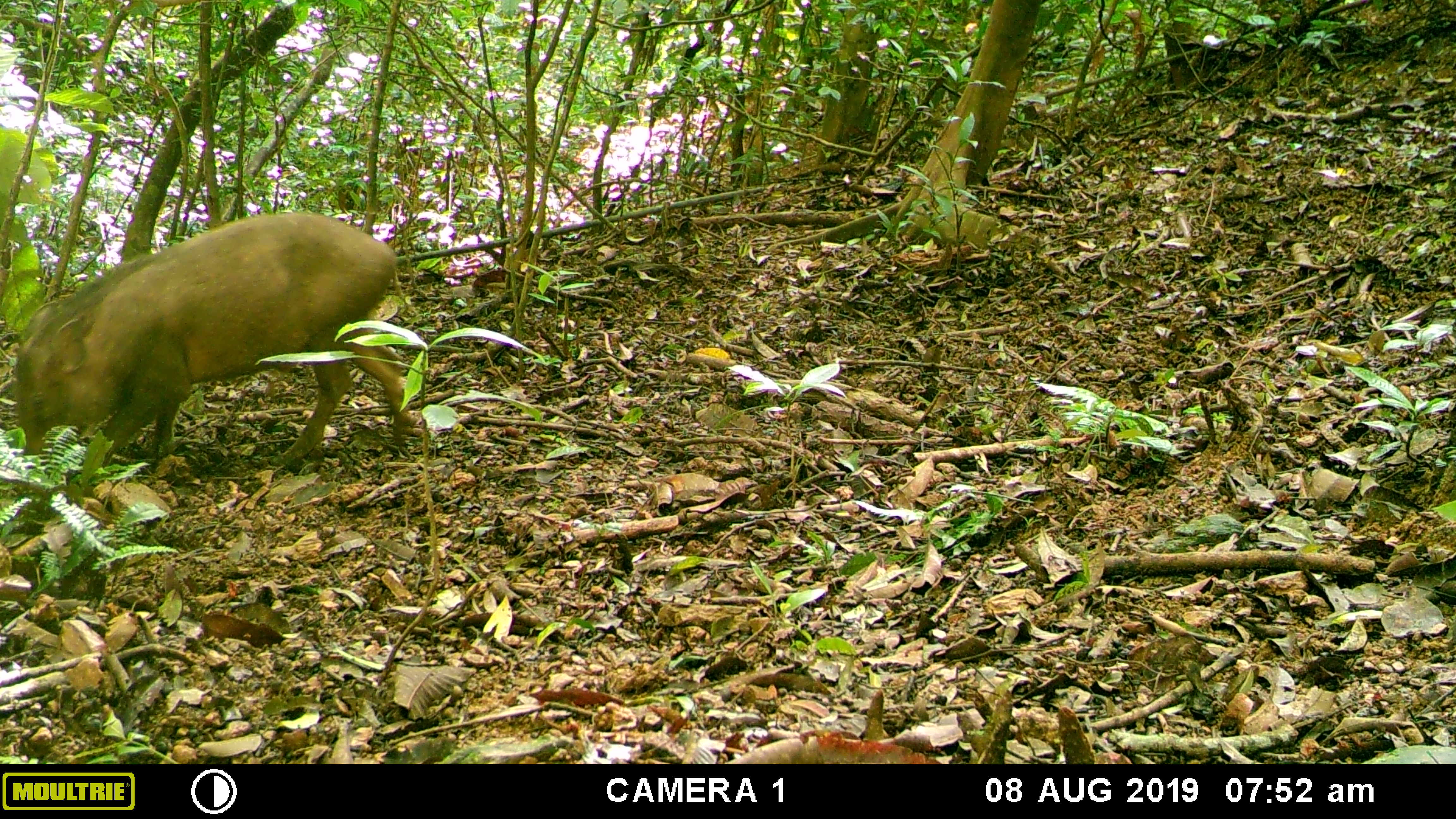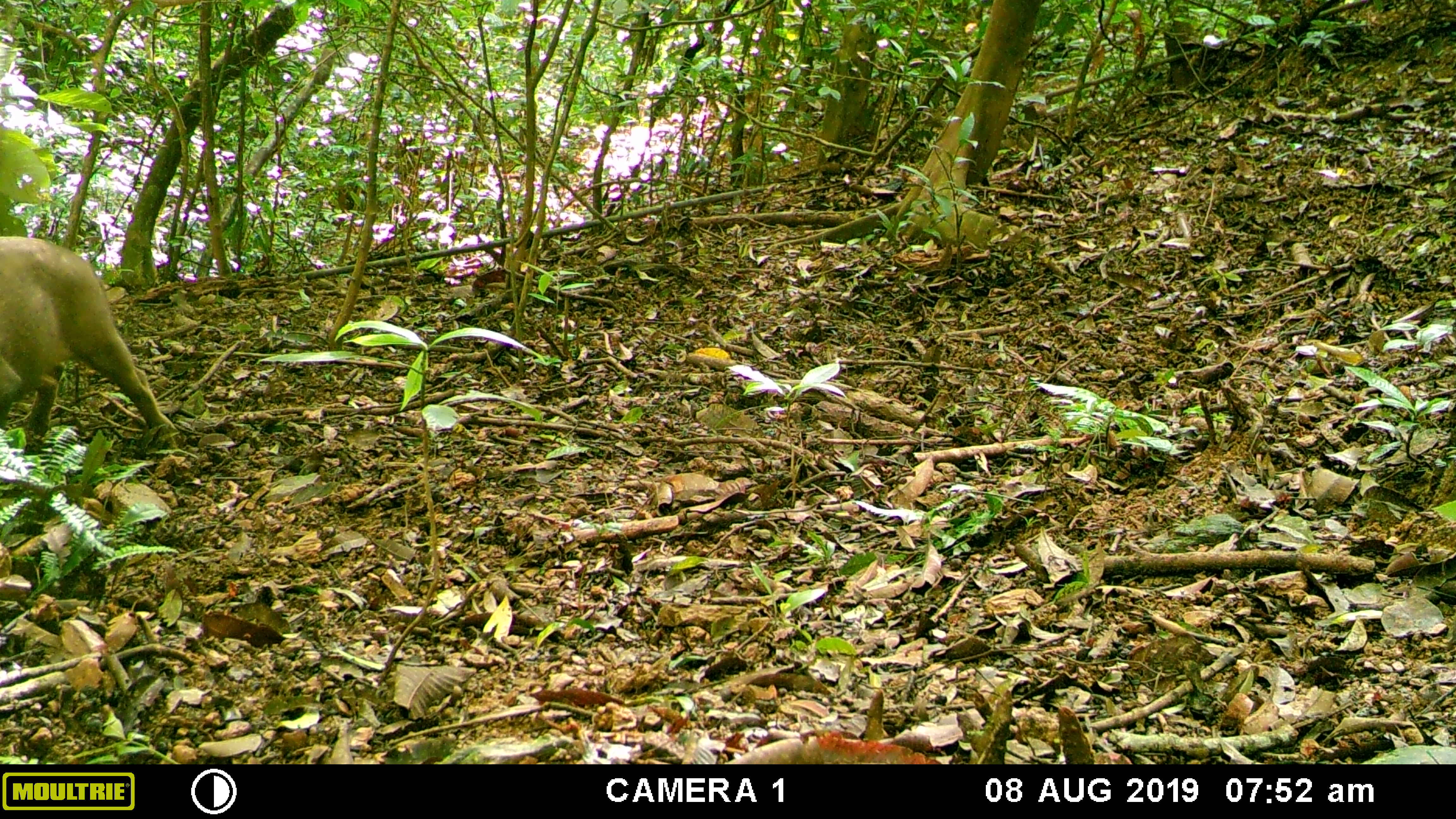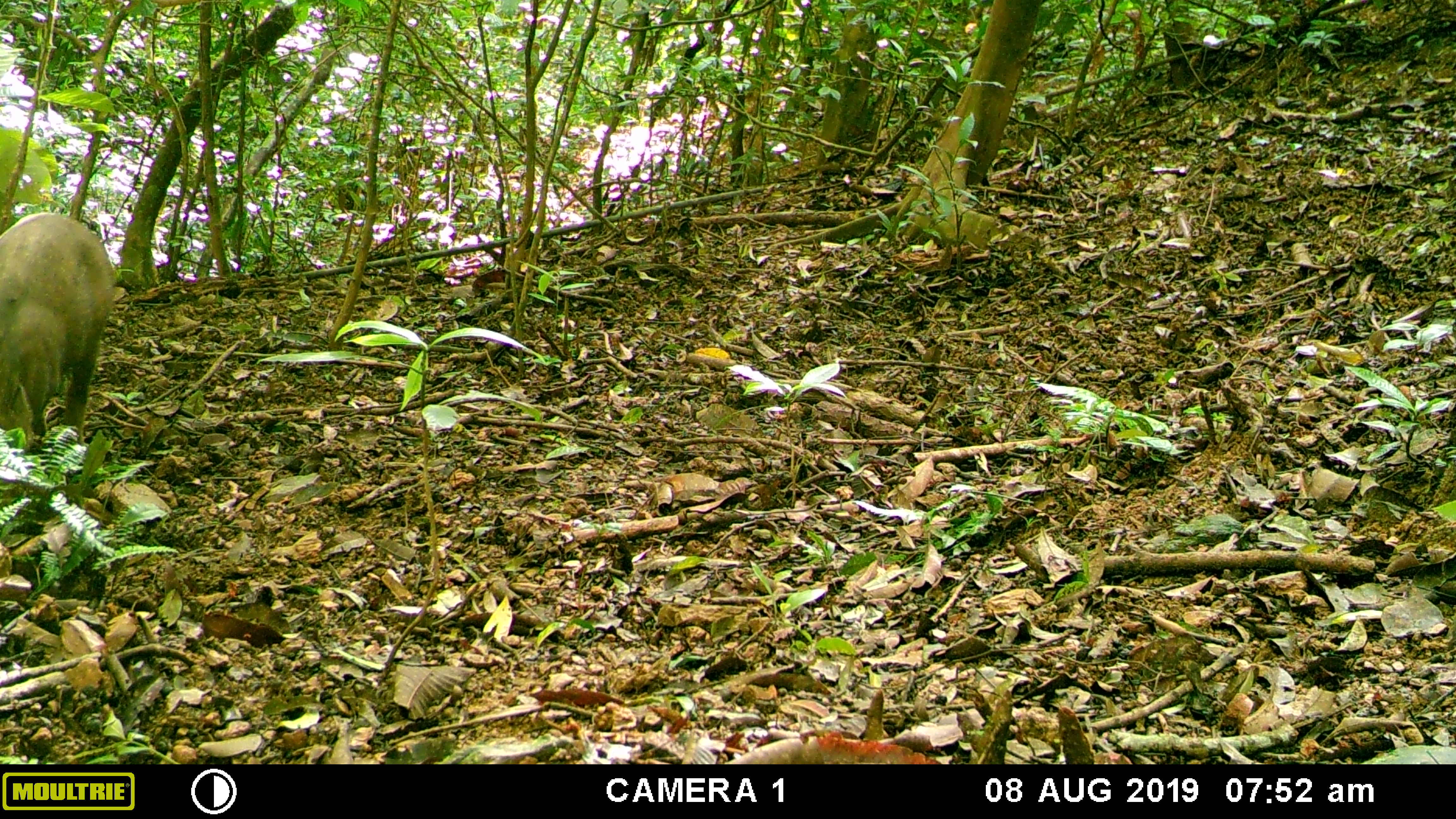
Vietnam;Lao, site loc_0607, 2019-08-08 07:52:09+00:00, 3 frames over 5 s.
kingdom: Animalia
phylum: Chordata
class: Mammalia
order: Artiodactyla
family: Suidae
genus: Sus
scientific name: Sus scrofa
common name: eurasian wild pig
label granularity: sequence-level